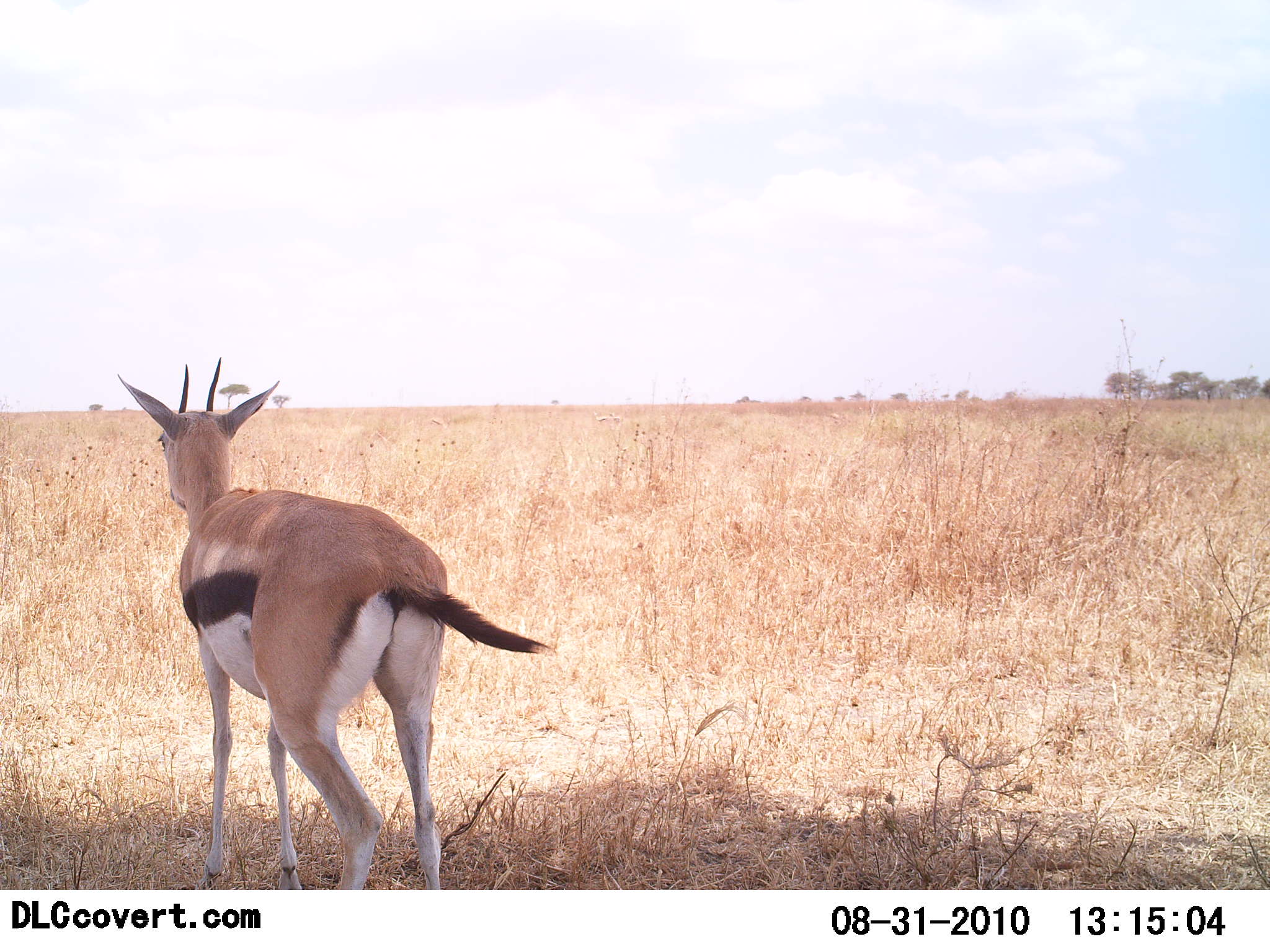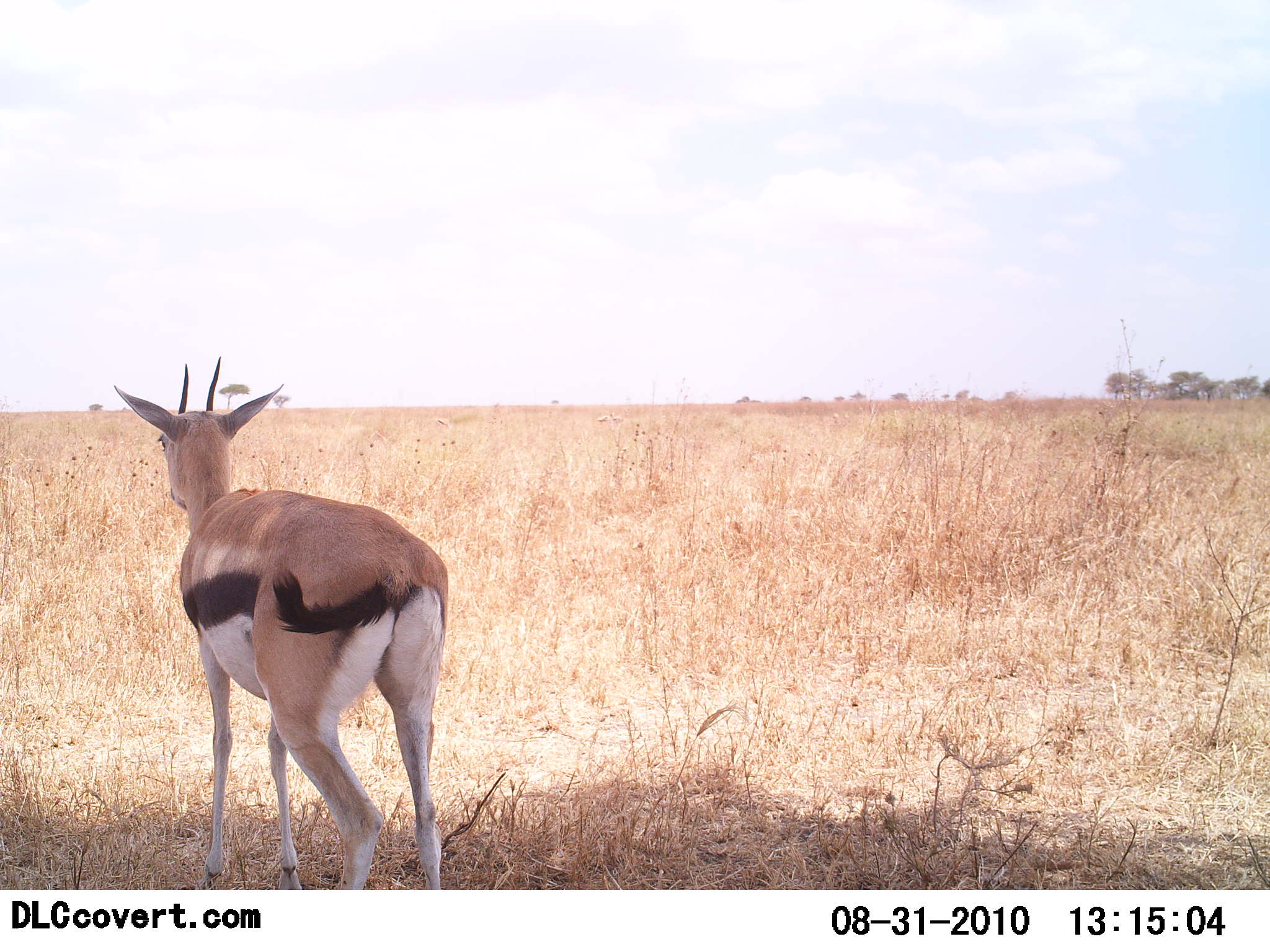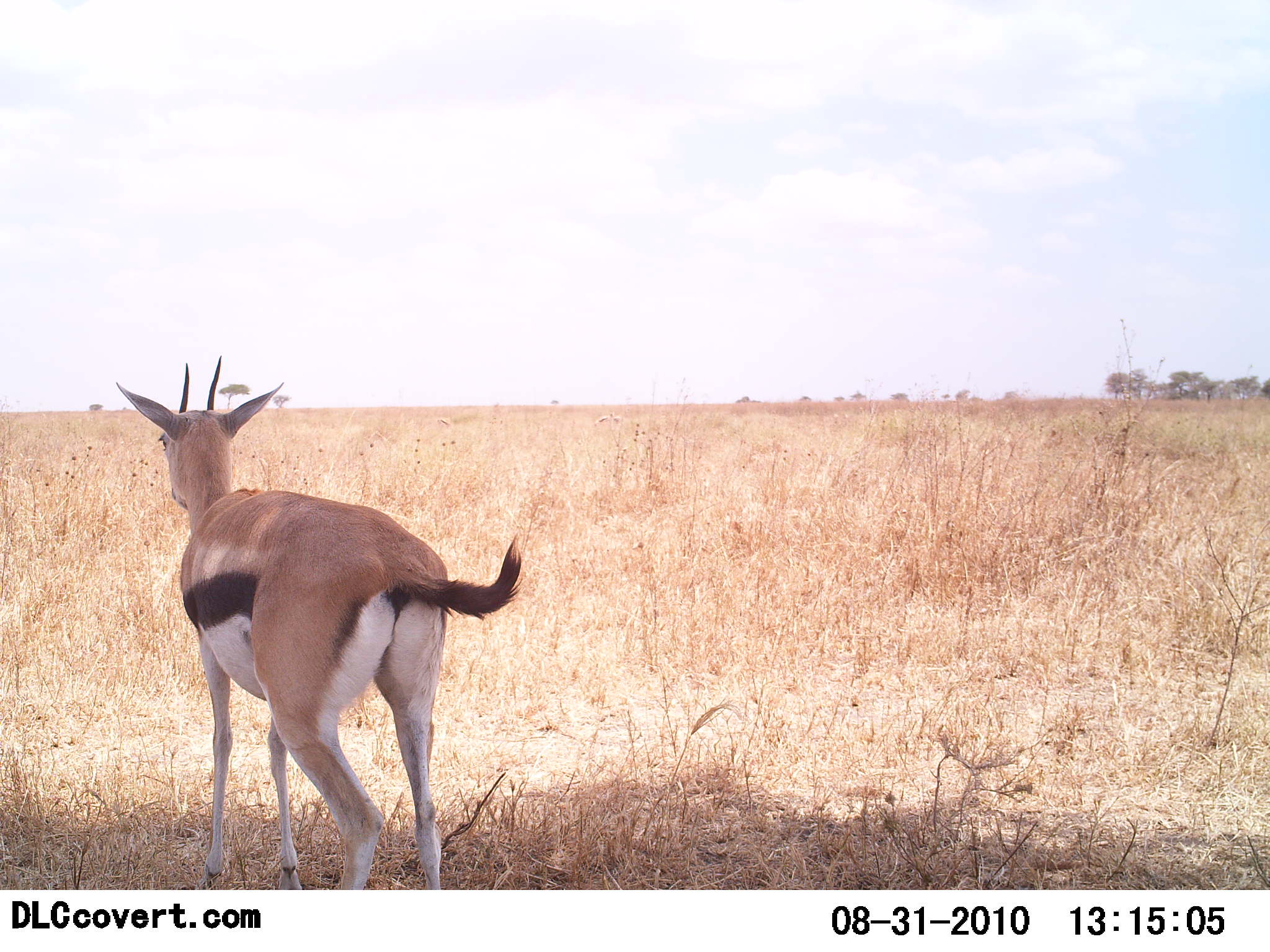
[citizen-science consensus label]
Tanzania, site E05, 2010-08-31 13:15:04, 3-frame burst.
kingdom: Animalia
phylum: Chordata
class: Mammalia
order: Artiodactyla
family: Bovidae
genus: Eudorcas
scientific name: Eudorcas thomsonii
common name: thomson's gazelle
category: gazellethomsons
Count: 1.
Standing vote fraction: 89%.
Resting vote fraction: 0%.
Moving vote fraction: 11%.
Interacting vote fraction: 0%.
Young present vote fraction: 0%.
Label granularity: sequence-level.